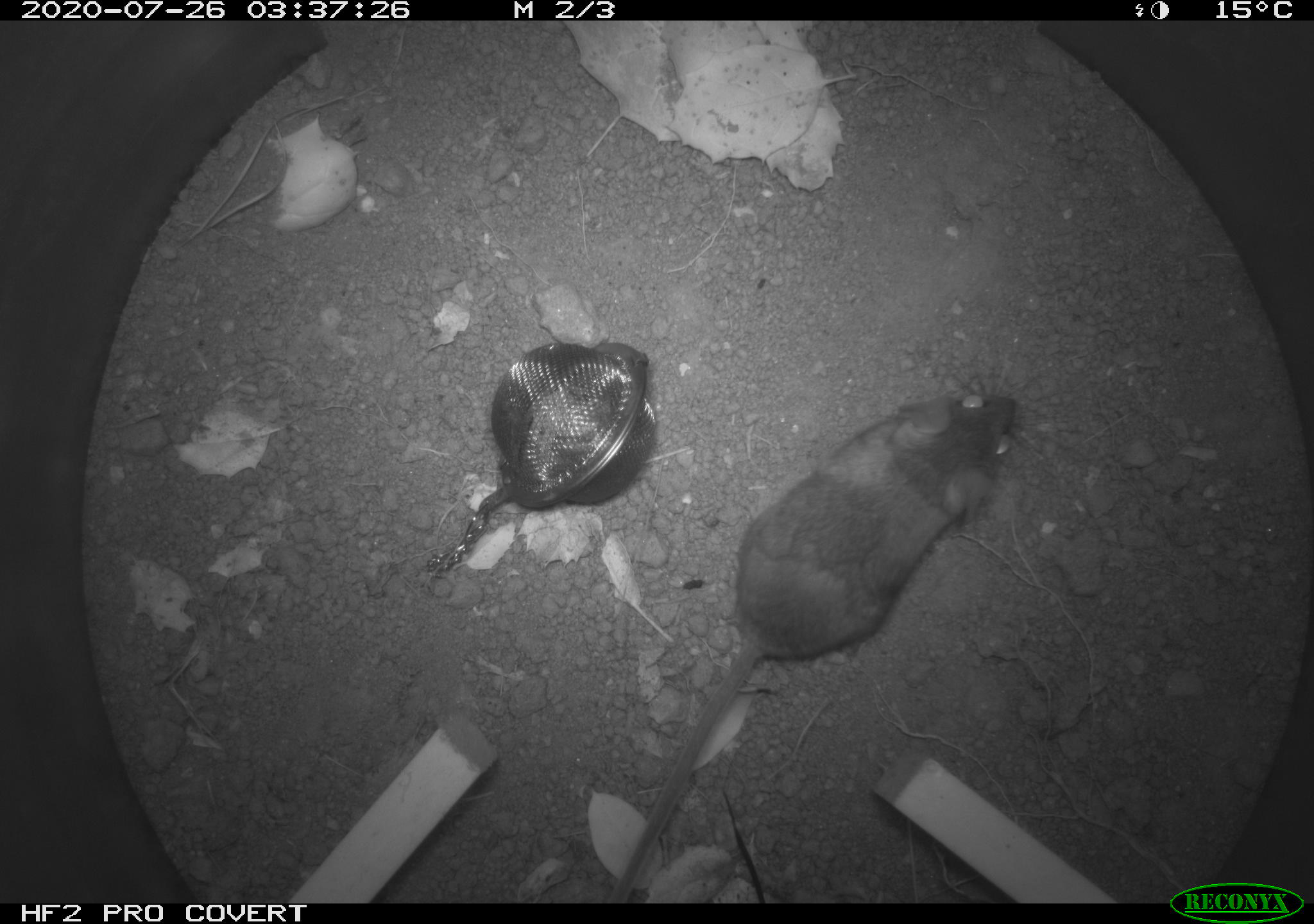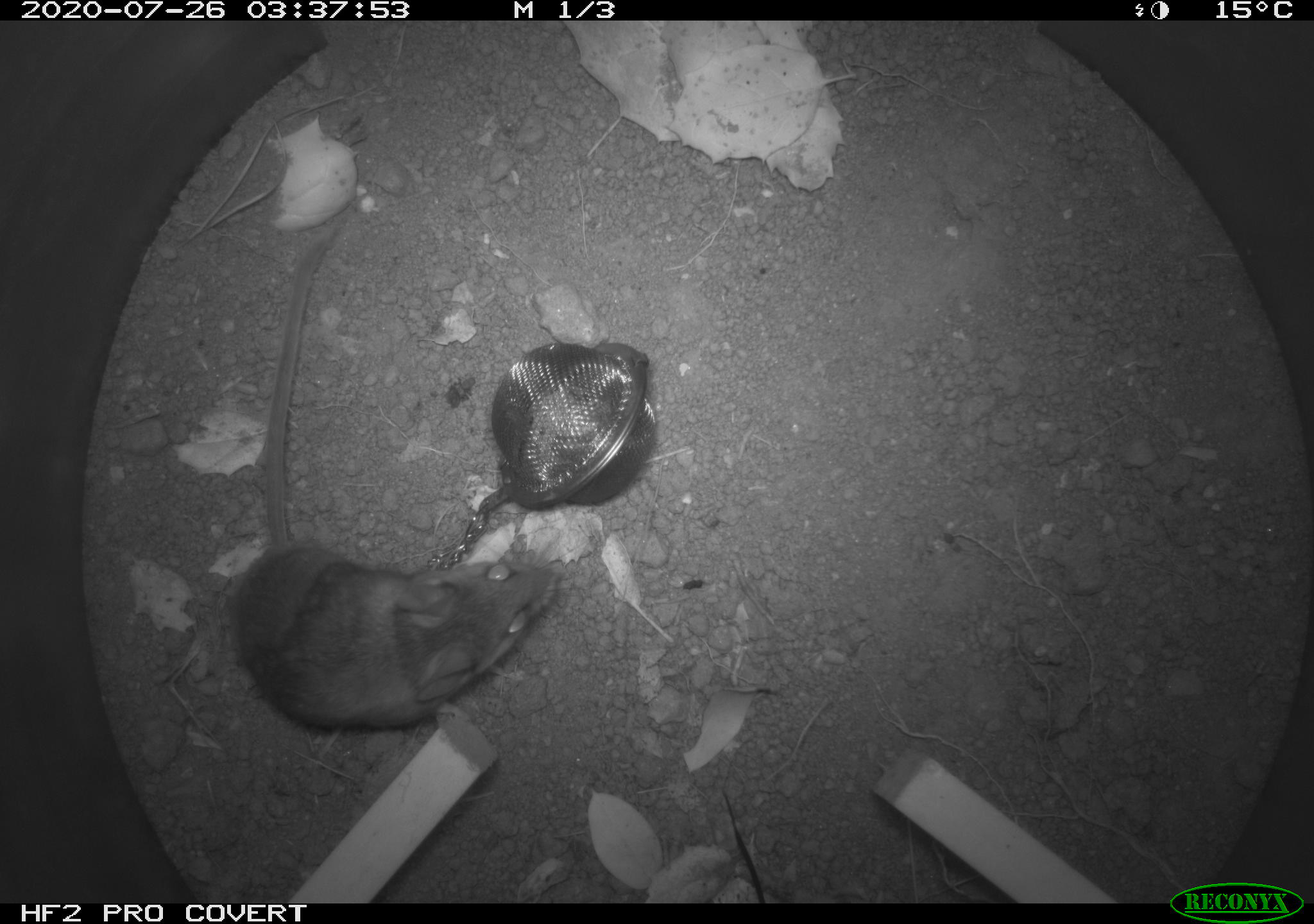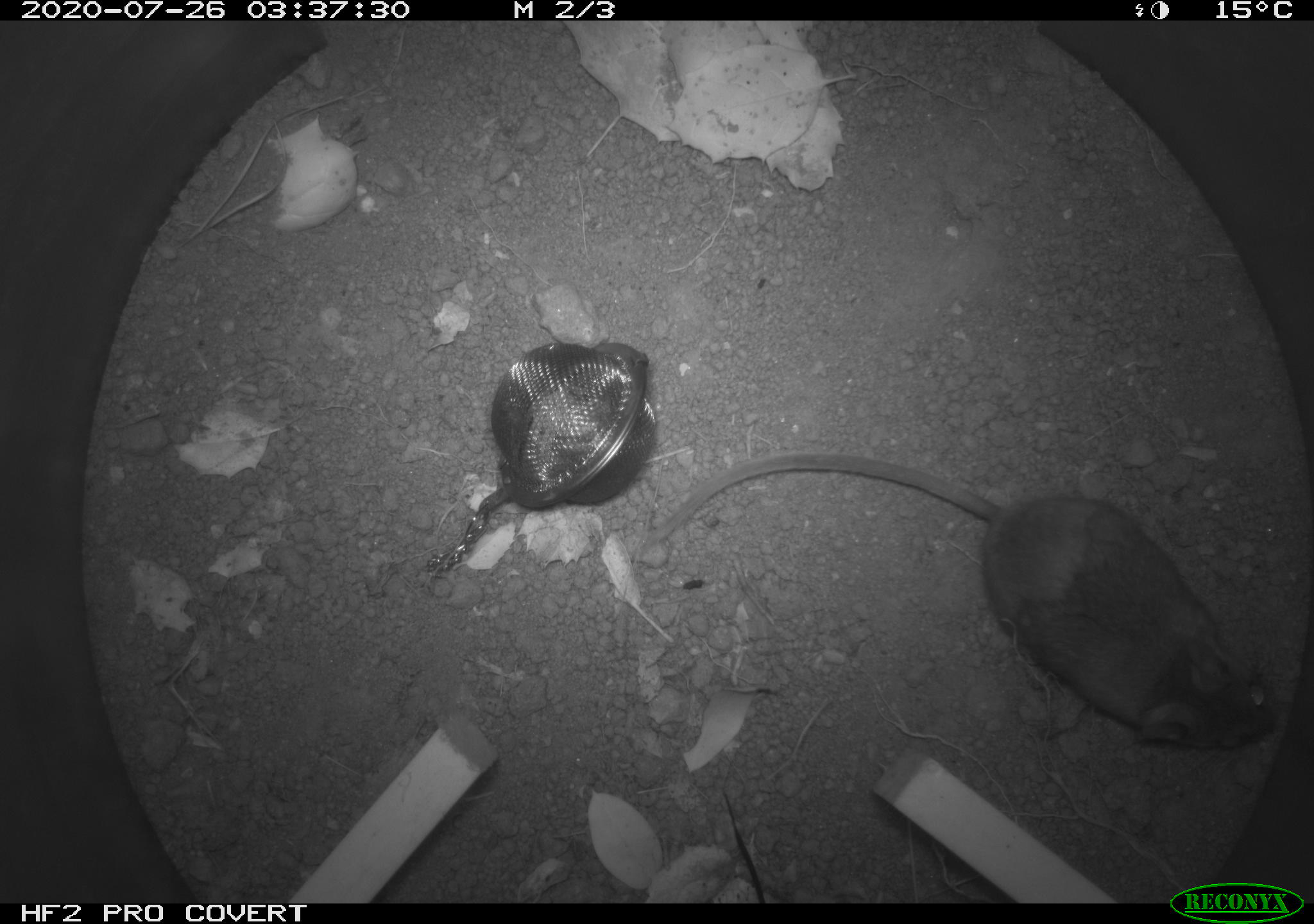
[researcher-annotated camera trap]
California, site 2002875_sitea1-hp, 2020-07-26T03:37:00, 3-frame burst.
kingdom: Animalia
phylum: Chordata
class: Mammalia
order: Rodentia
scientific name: Rodentia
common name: rodent